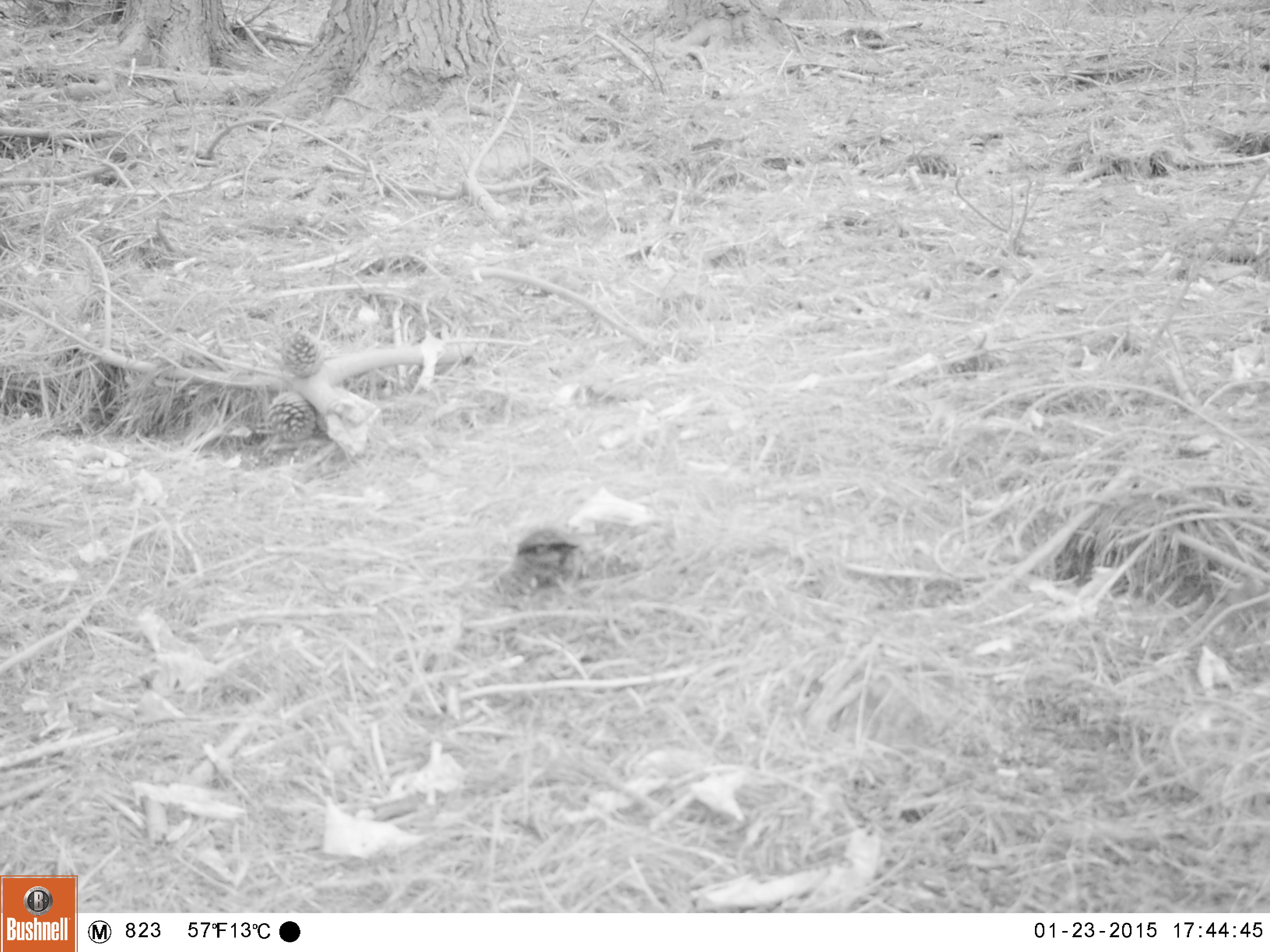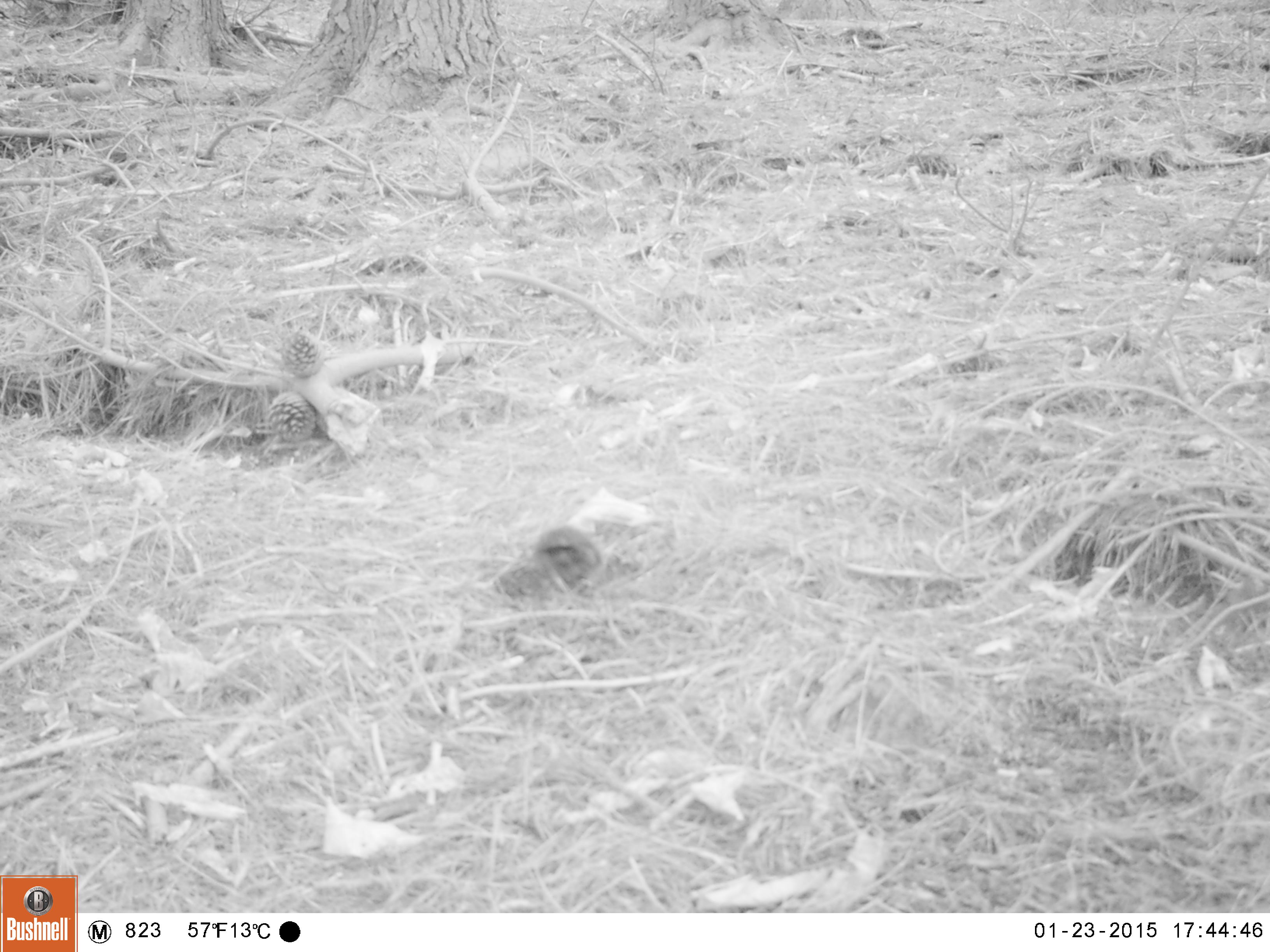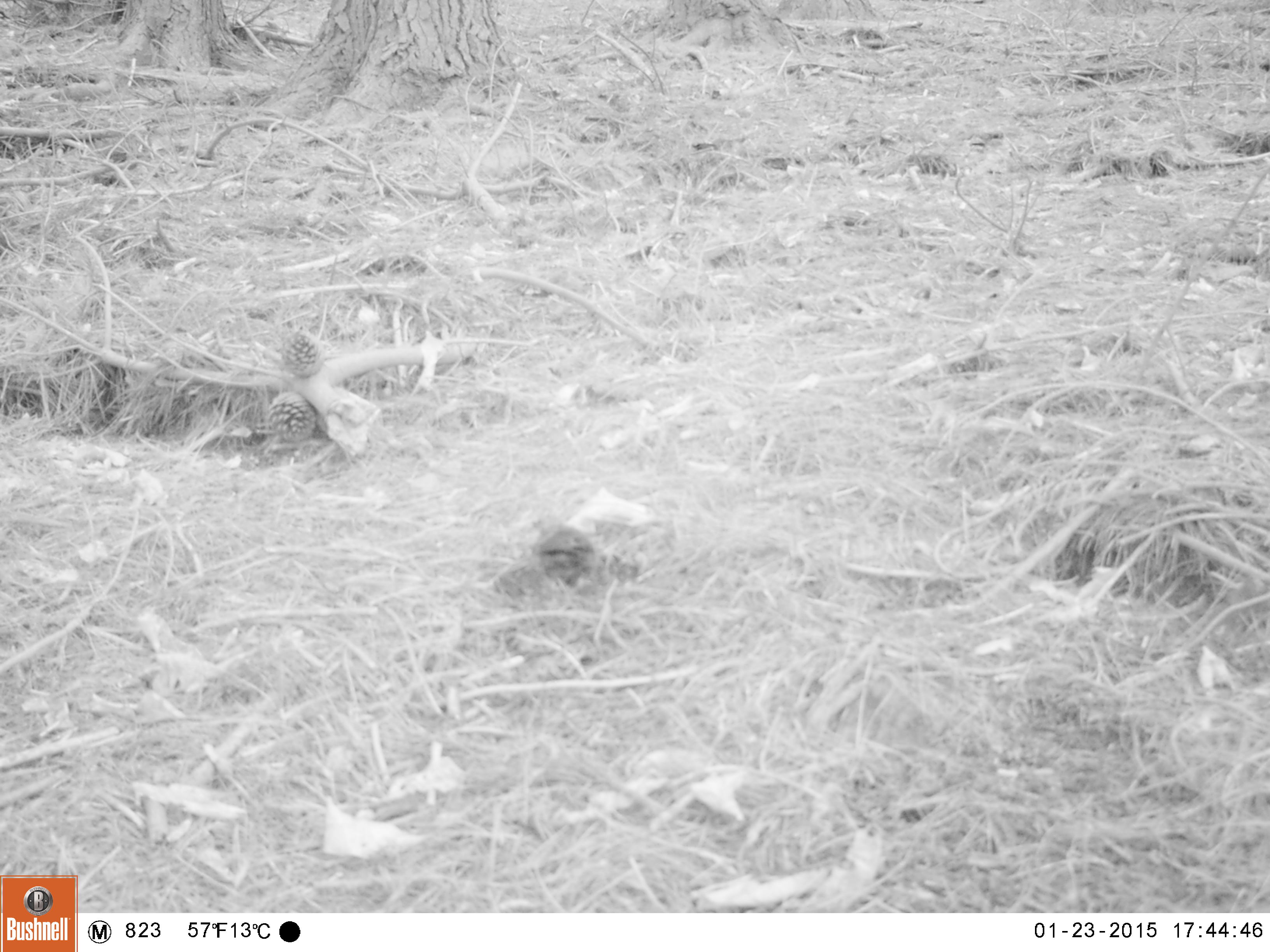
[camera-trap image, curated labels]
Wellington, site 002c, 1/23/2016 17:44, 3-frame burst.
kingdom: Animalia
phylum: Chordata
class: Aves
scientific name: Aves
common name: bird